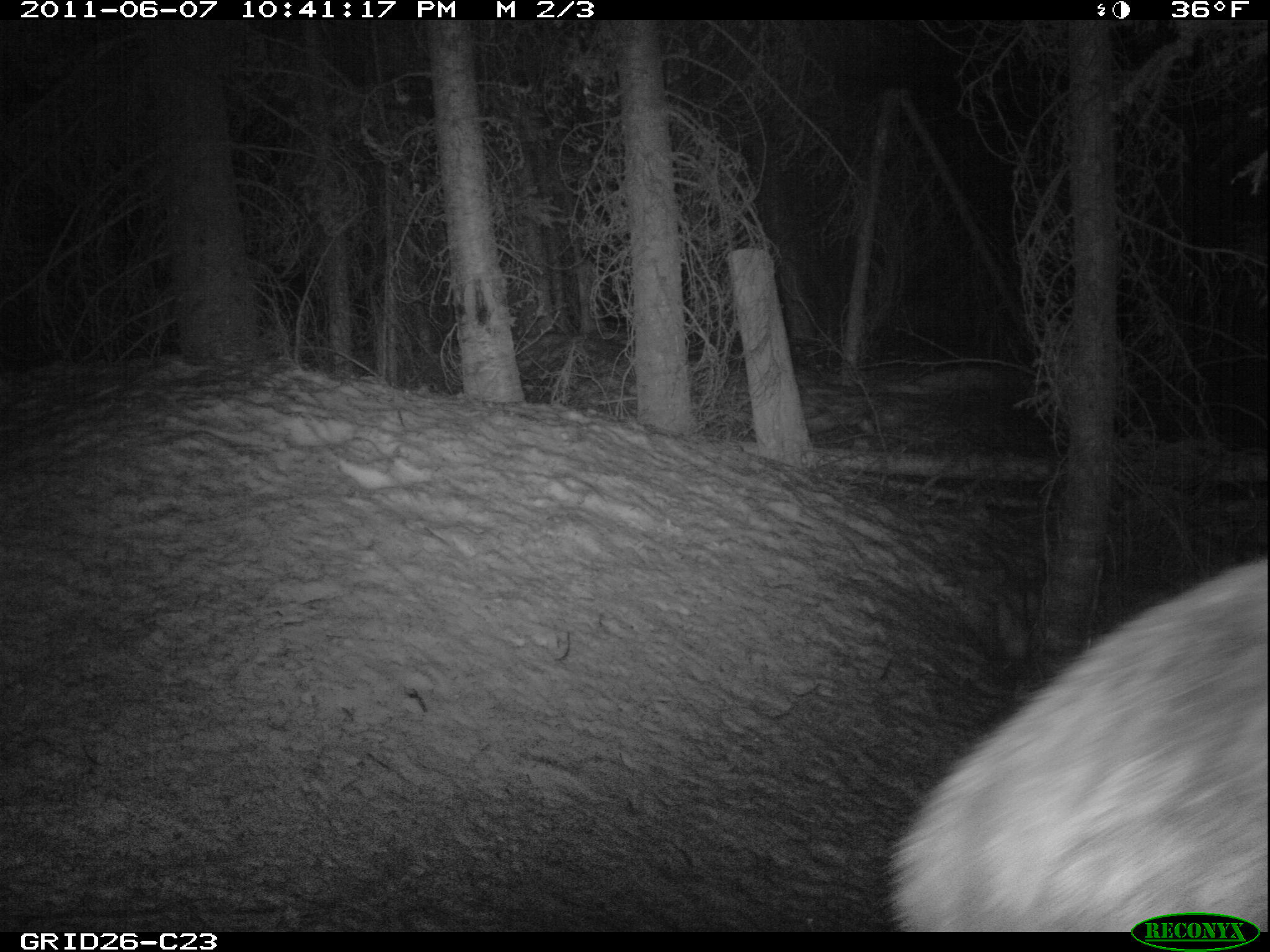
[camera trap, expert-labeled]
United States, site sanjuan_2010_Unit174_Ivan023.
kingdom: Animalia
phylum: Chordata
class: Mammalia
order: Artiodactyla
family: Cervidae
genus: Cervus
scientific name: Cervus elaphus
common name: red deer